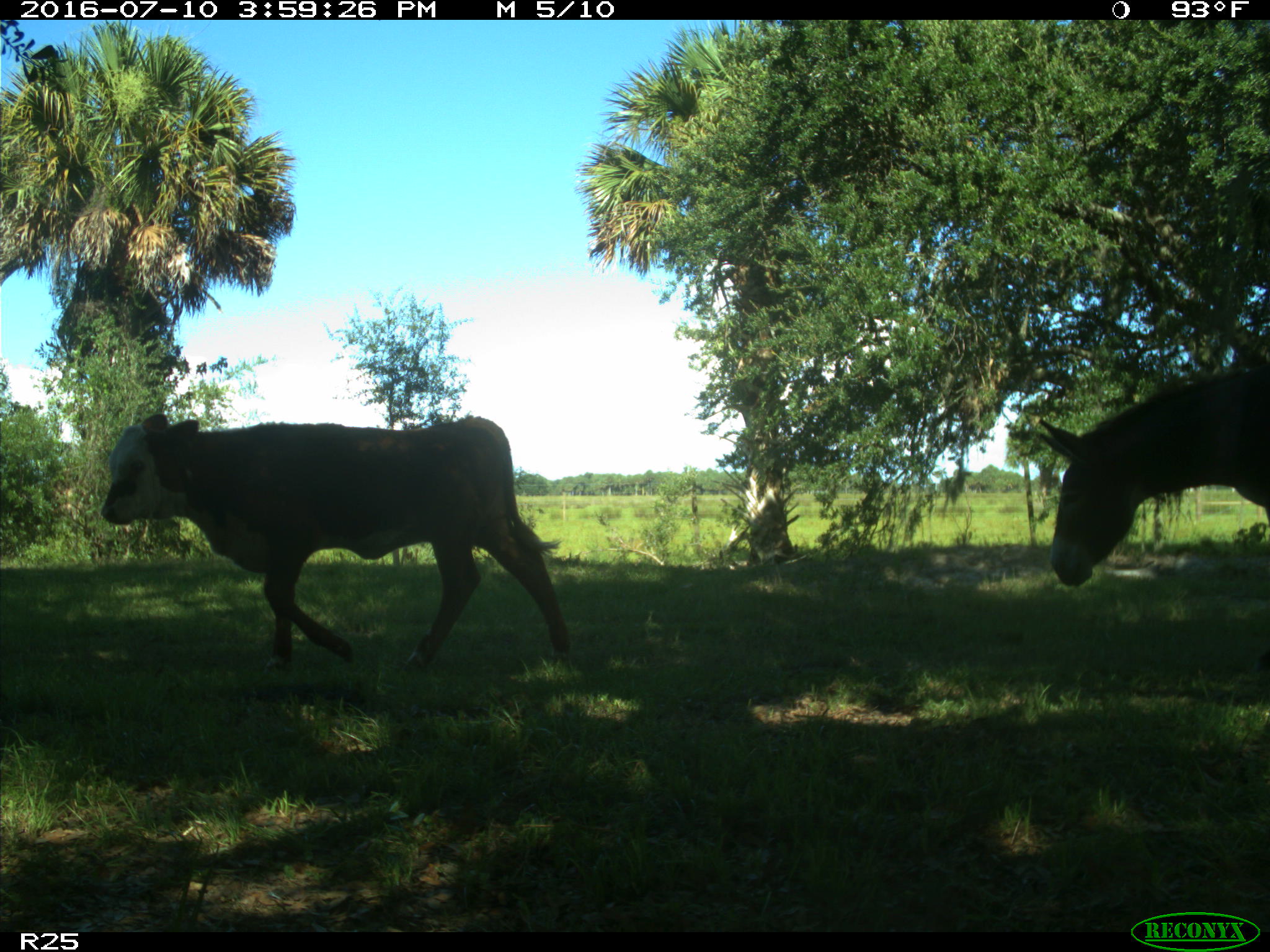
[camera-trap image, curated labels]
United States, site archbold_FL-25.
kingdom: Animalia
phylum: Chordata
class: Mammalia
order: Artiodactyla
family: Bovidae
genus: Bos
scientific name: Bos taurus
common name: domestic cow